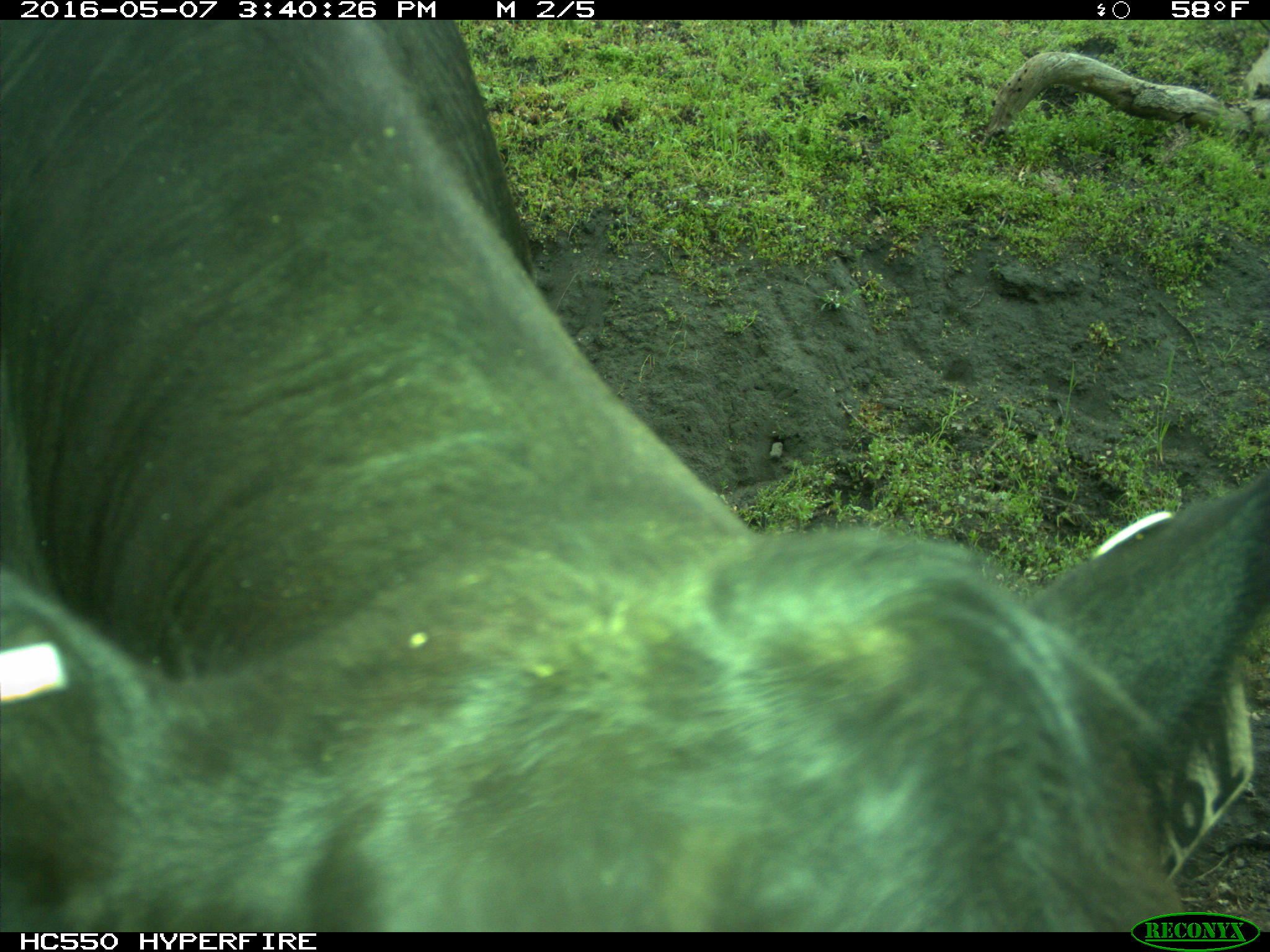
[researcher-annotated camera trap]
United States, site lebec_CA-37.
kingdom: Animalia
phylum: Chordata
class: Mammalia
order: Artiodactyla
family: Bovidae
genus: Bos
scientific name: Bos taurus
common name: domestic cow